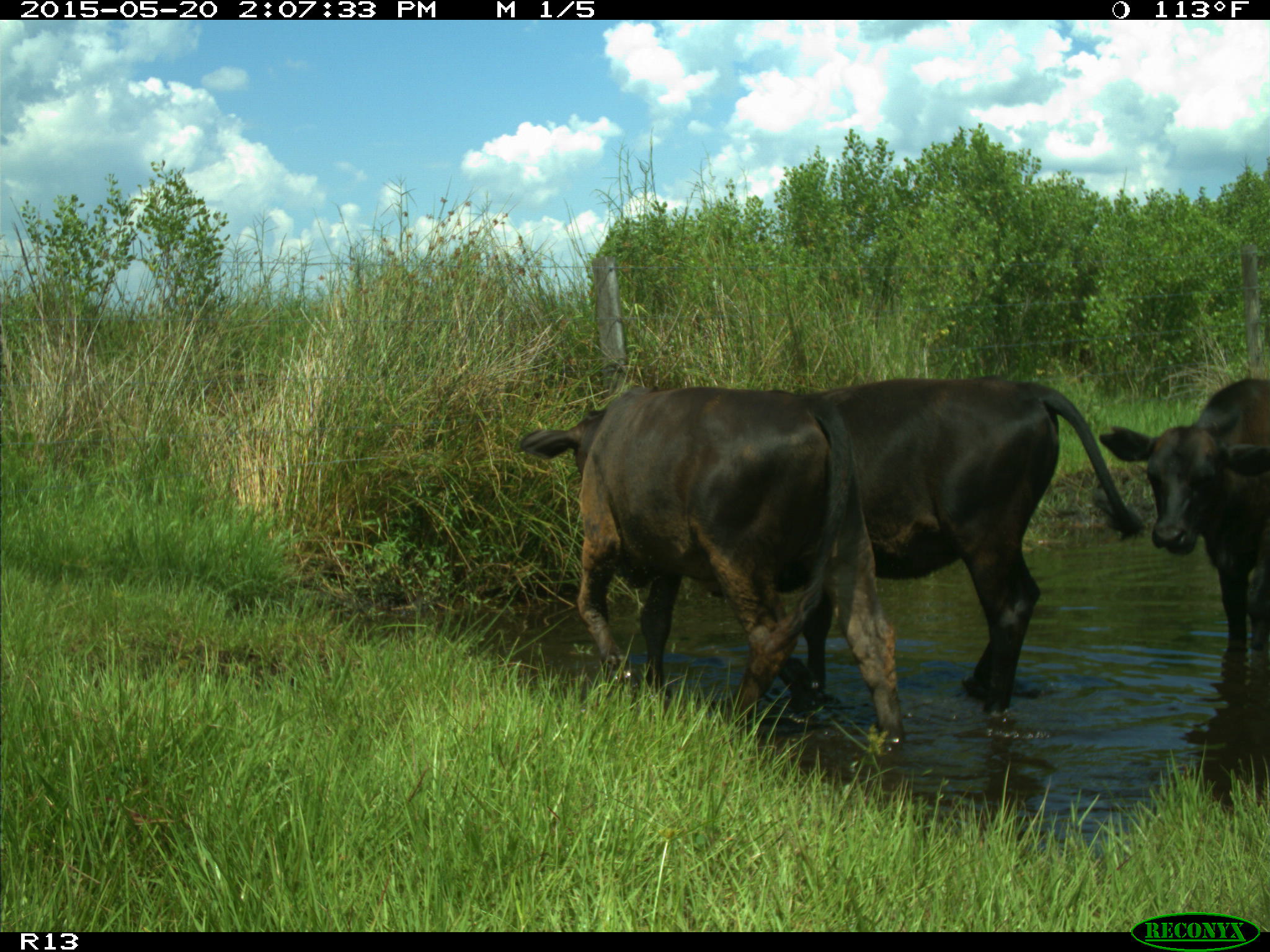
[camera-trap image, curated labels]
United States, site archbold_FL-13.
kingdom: Animalia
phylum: Chordata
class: Mammalia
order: Artiodactyla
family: Bovidae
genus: Bos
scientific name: Bos taurus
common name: domestic cow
Bos taurus (domestic cow).